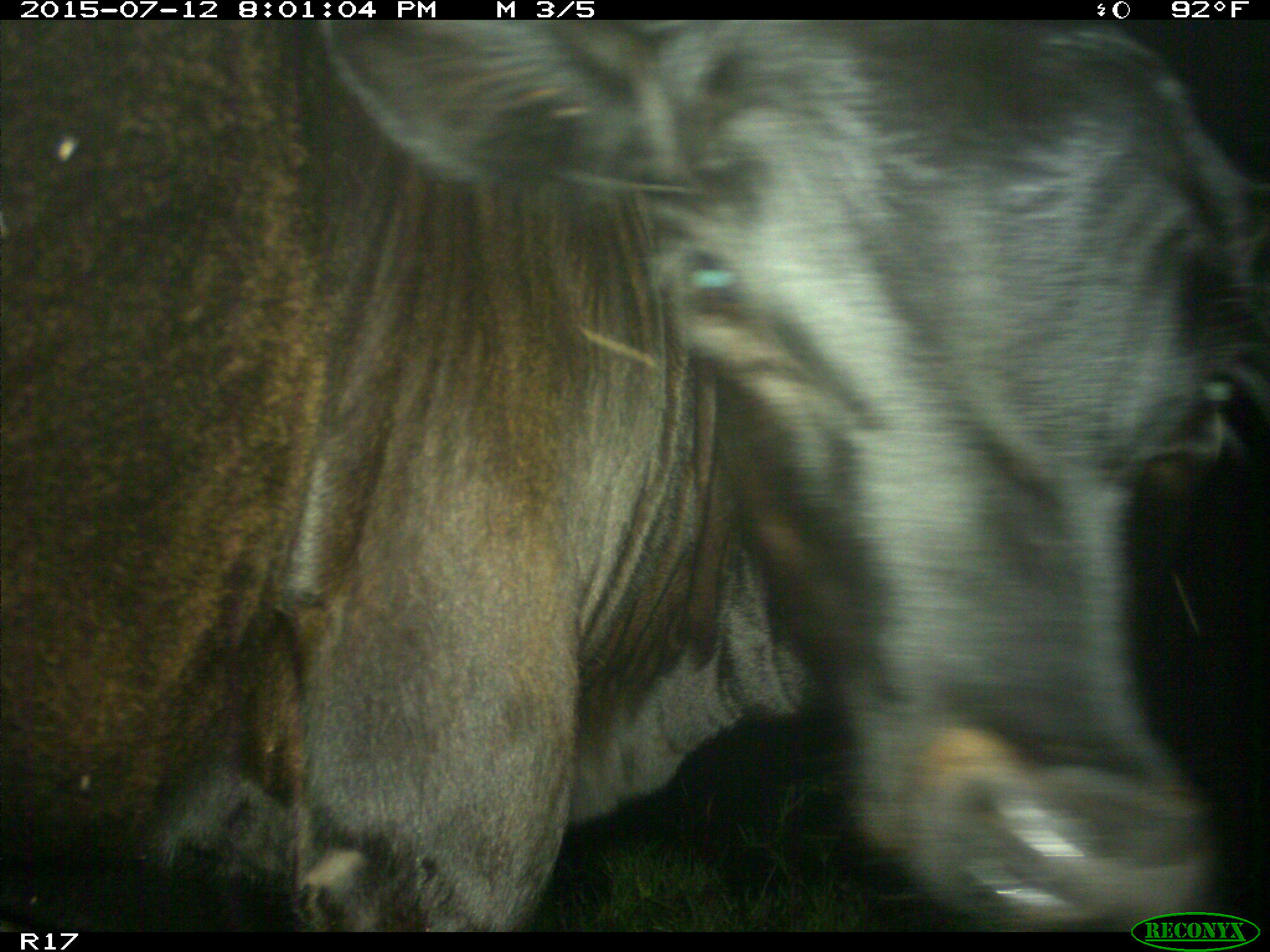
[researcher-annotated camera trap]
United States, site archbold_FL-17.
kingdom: Animalia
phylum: Chordata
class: Mammalia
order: Artiodactyla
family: Bovidae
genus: Bos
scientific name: Bos taurus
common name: domestic cow